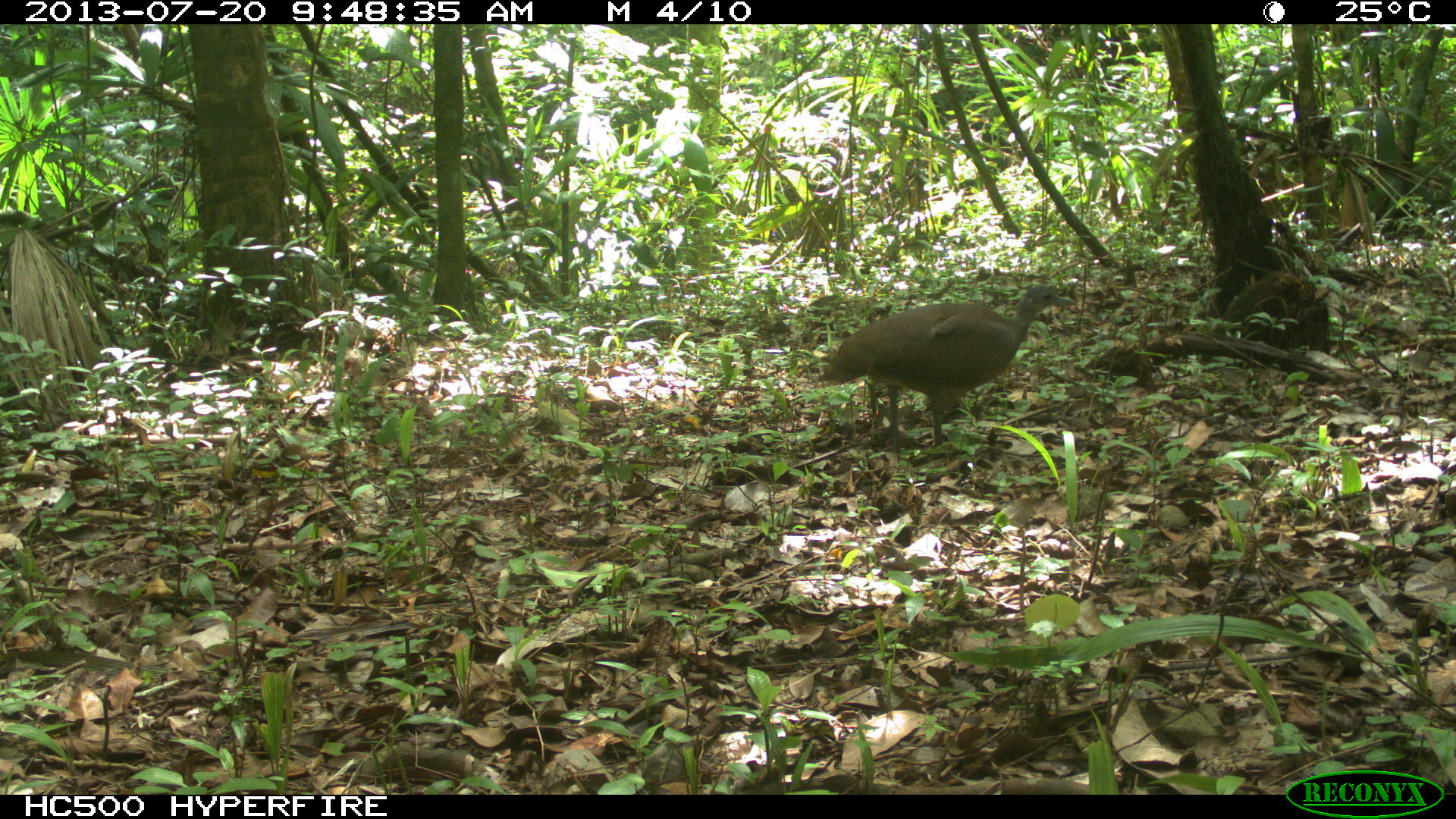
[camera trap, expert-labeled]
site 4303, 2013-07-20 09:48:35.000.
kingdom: Animalia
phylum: Chordata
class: Aves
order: Tinamiformes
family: Tinamidae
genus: Tinamus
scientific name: Tinamus major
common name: great tinamou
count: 1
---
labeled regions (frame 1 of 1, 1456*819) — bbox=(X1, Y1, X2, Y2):
tinamus major: bbox=(812, 284, 1078, 467)